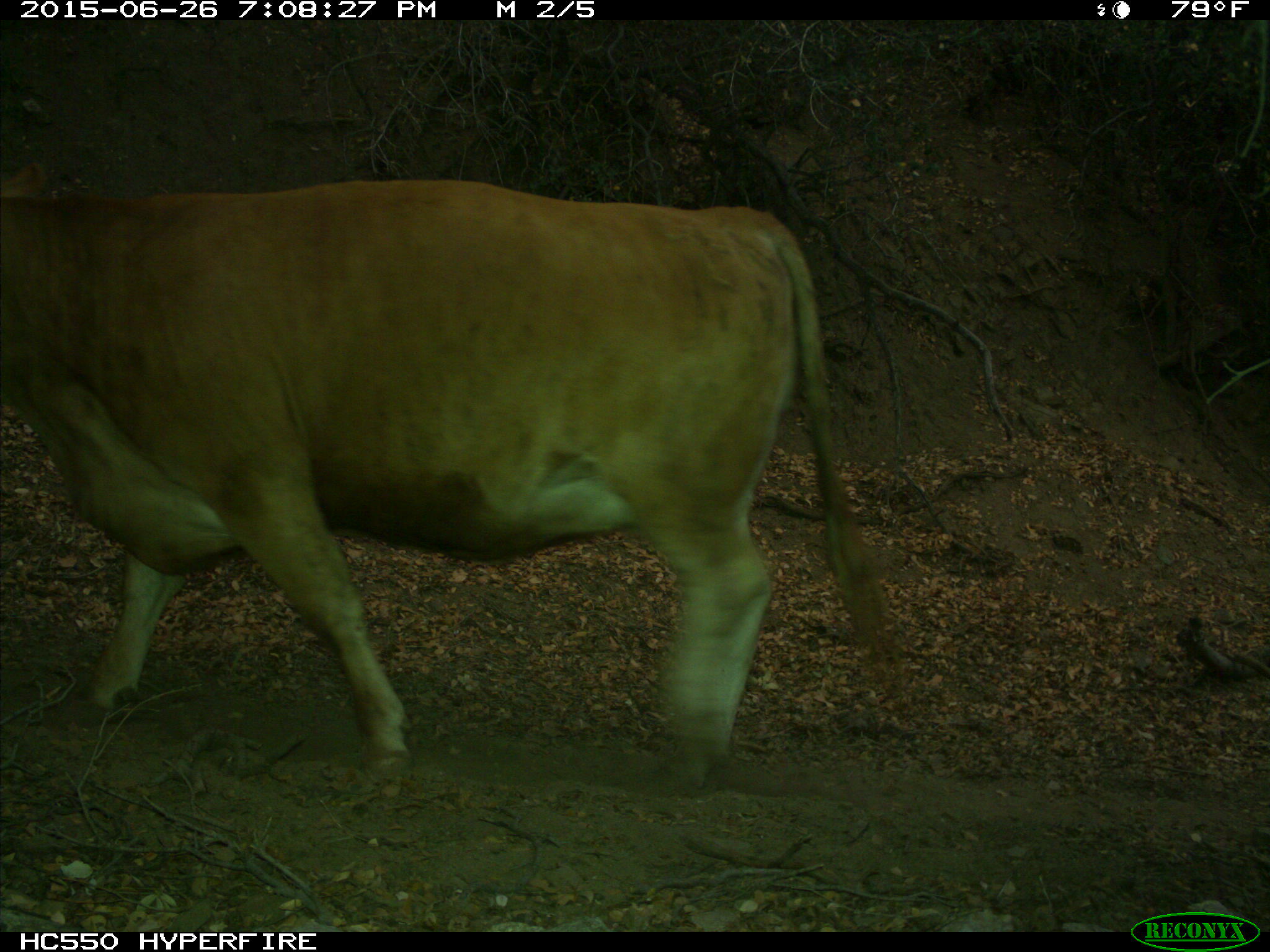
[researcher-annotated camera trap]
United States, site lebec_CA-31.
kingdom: Animalia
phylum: Chordata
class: Mammalia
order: Artiodactyla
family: Bovidae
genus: Bos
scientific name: Bos taurus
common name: domestic cow